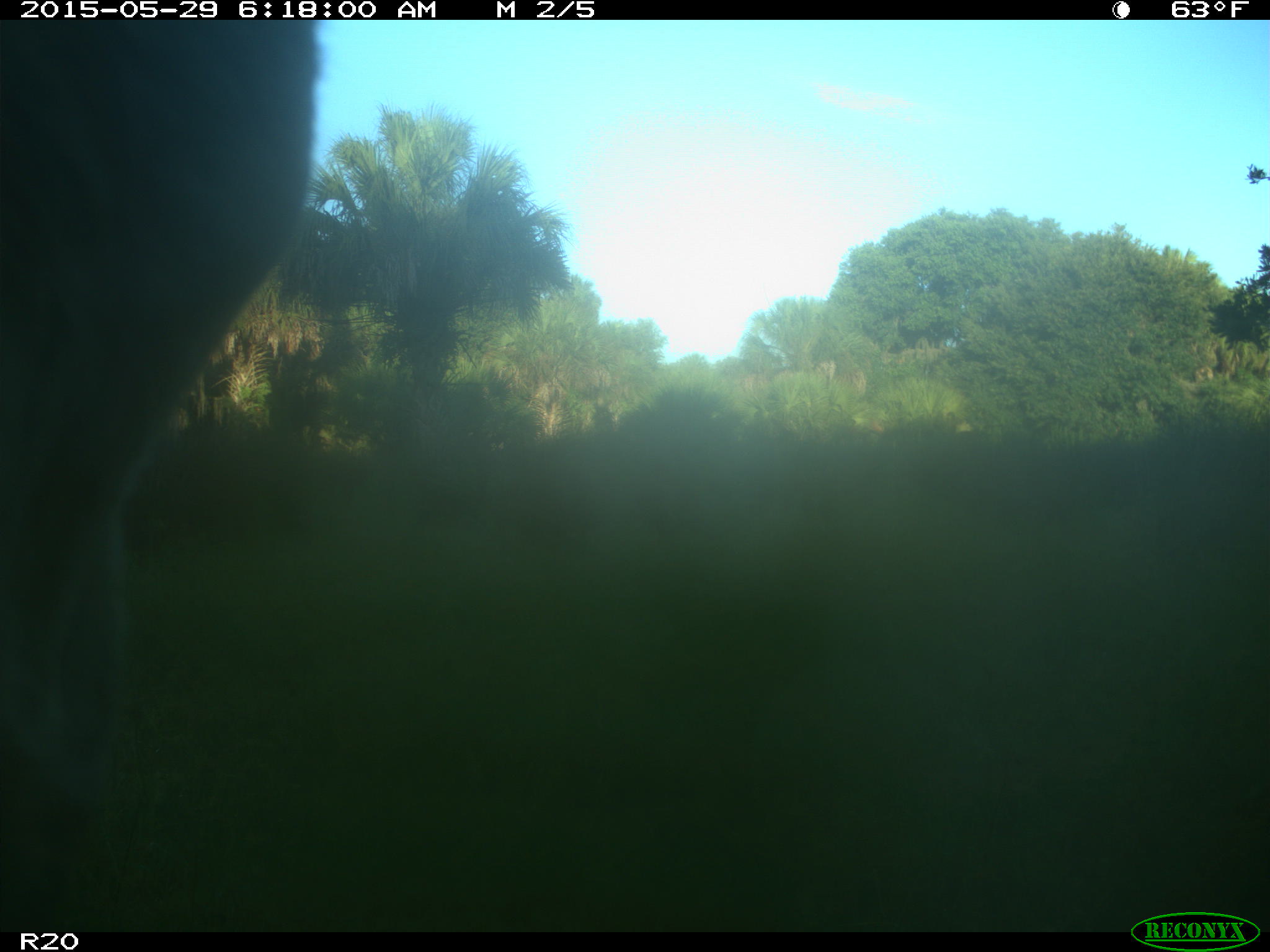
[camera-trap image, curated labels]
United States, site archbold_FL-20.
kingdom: Animalia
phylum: Chordata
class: Mammalia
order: Artiodactyla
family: Bovidae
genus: Bos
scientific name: Bos taurus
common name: domestic cow